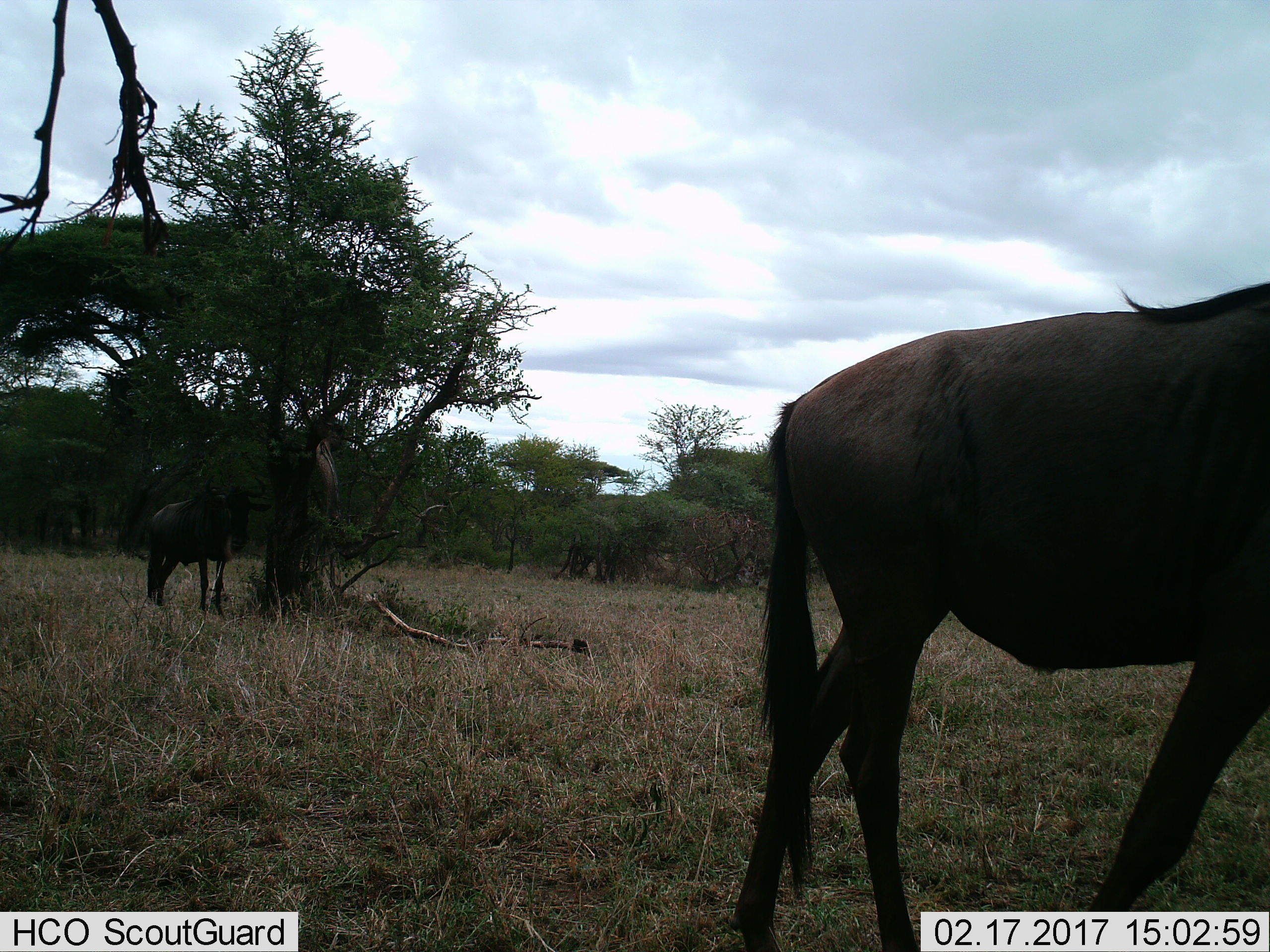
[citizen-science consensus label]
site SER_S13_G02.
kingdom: Animalia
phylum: Chordata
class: Mammalia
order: Artiodactyla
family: Bovidae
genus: Connochaetes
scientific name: Connochaetes taurinus taurinus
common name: blue wildebeest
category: wildebeestblue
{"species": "wildebeestblue (blue wildebeest) (Connochaetes taurinus taurinus)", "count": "2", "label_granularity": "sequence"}